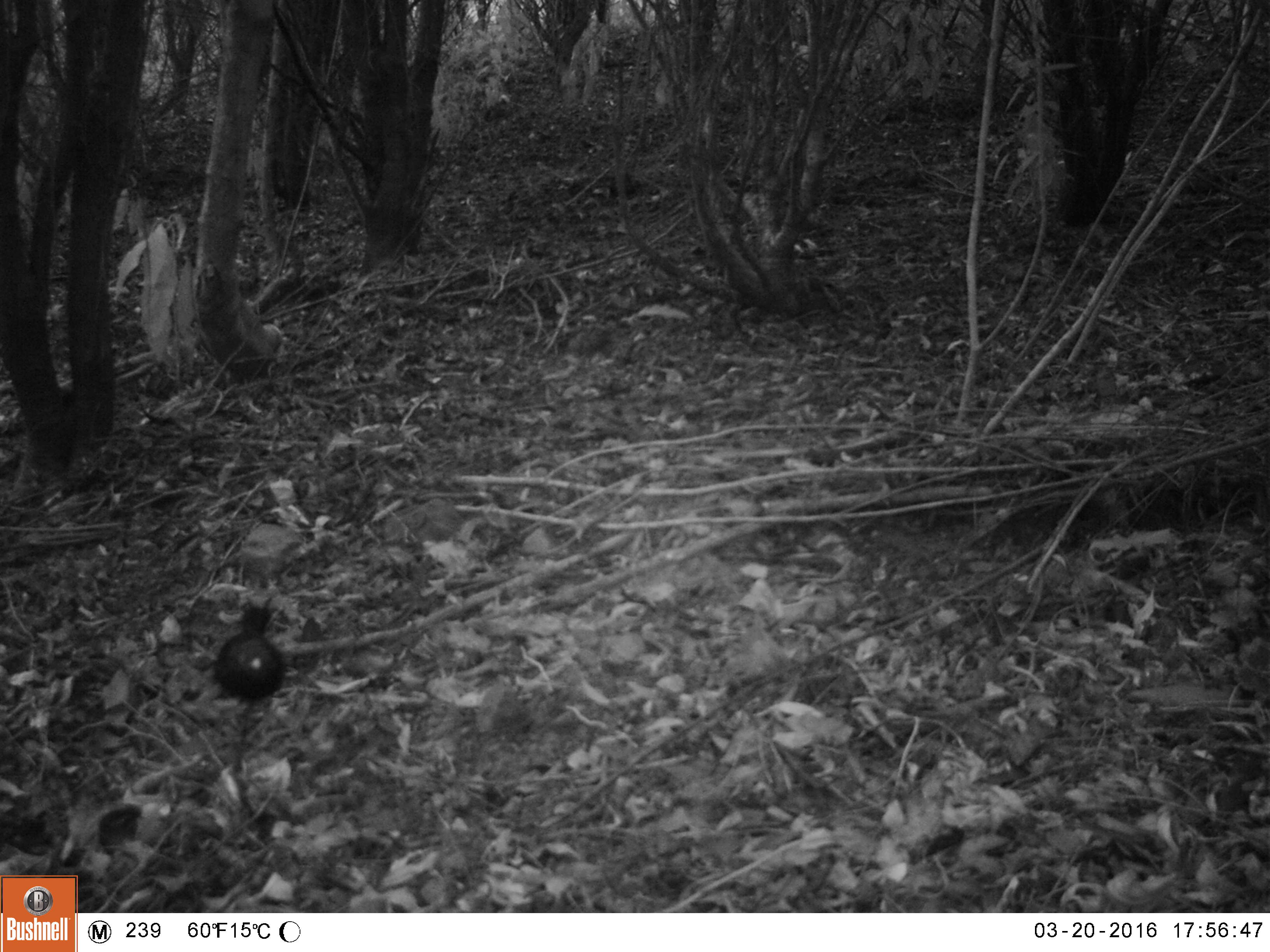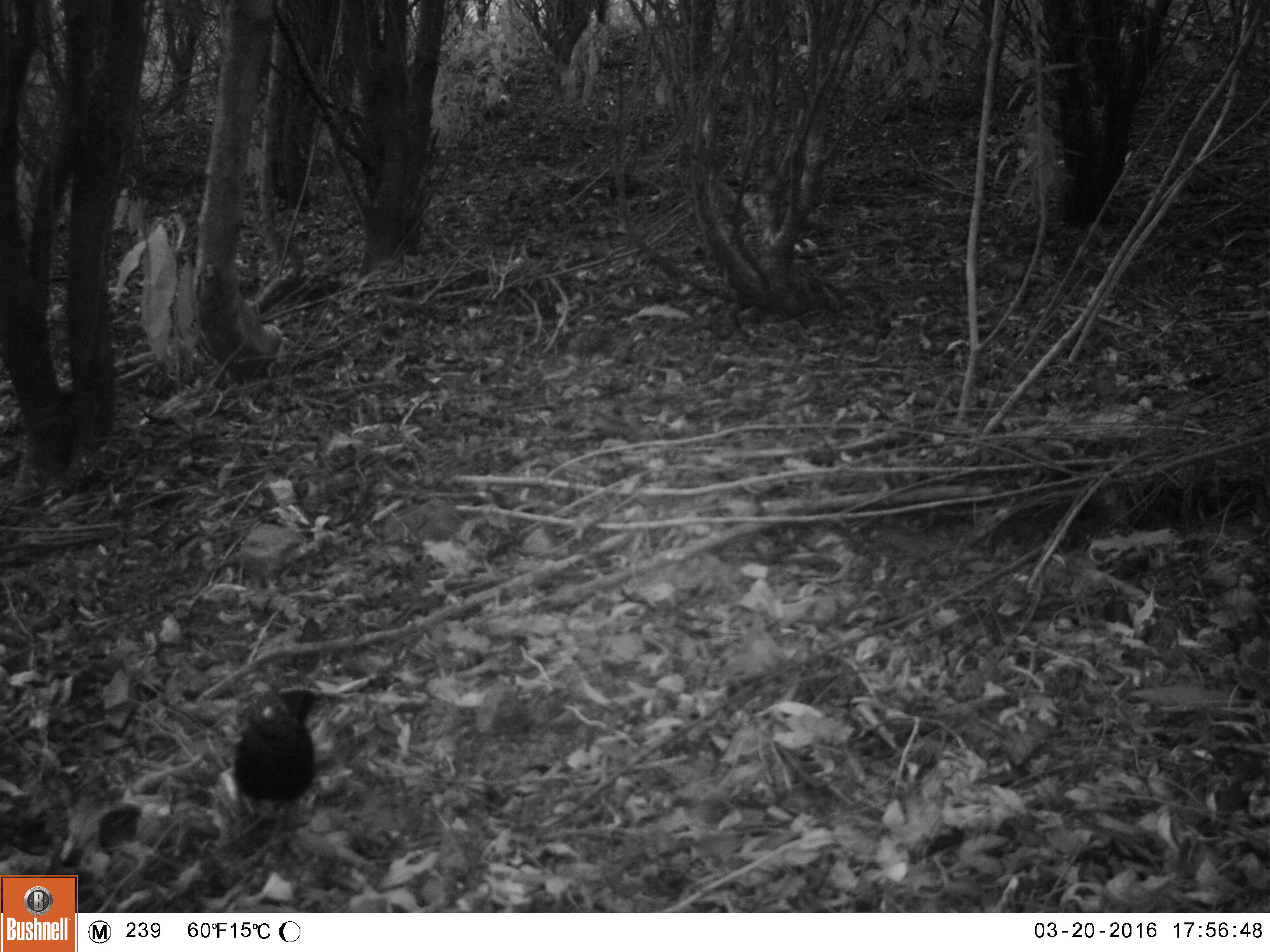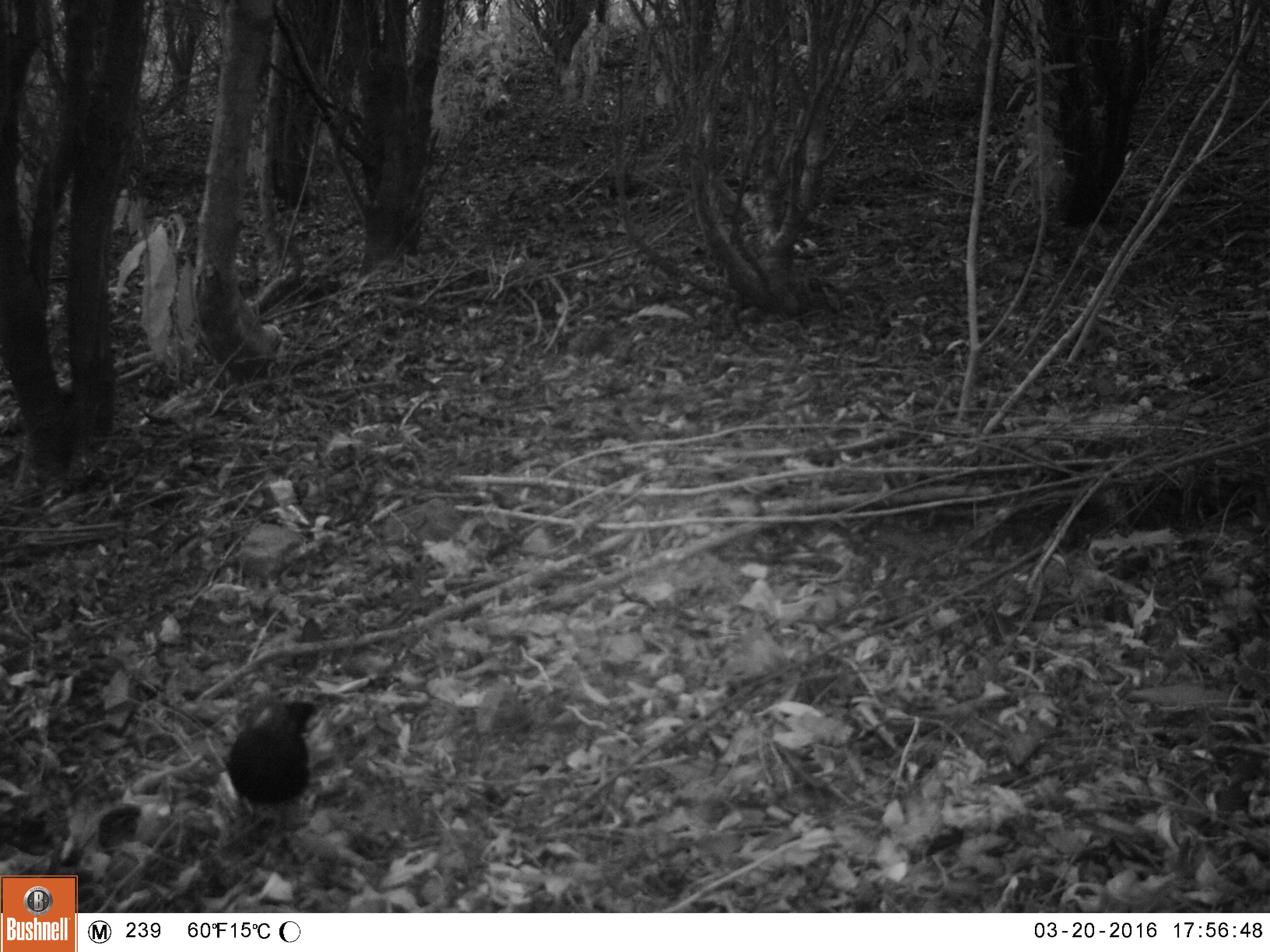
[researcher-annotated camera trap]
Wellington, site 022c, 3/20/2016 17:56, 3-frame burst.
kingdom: Animalia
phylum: Chordata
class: Aves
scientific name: Aves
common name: bird